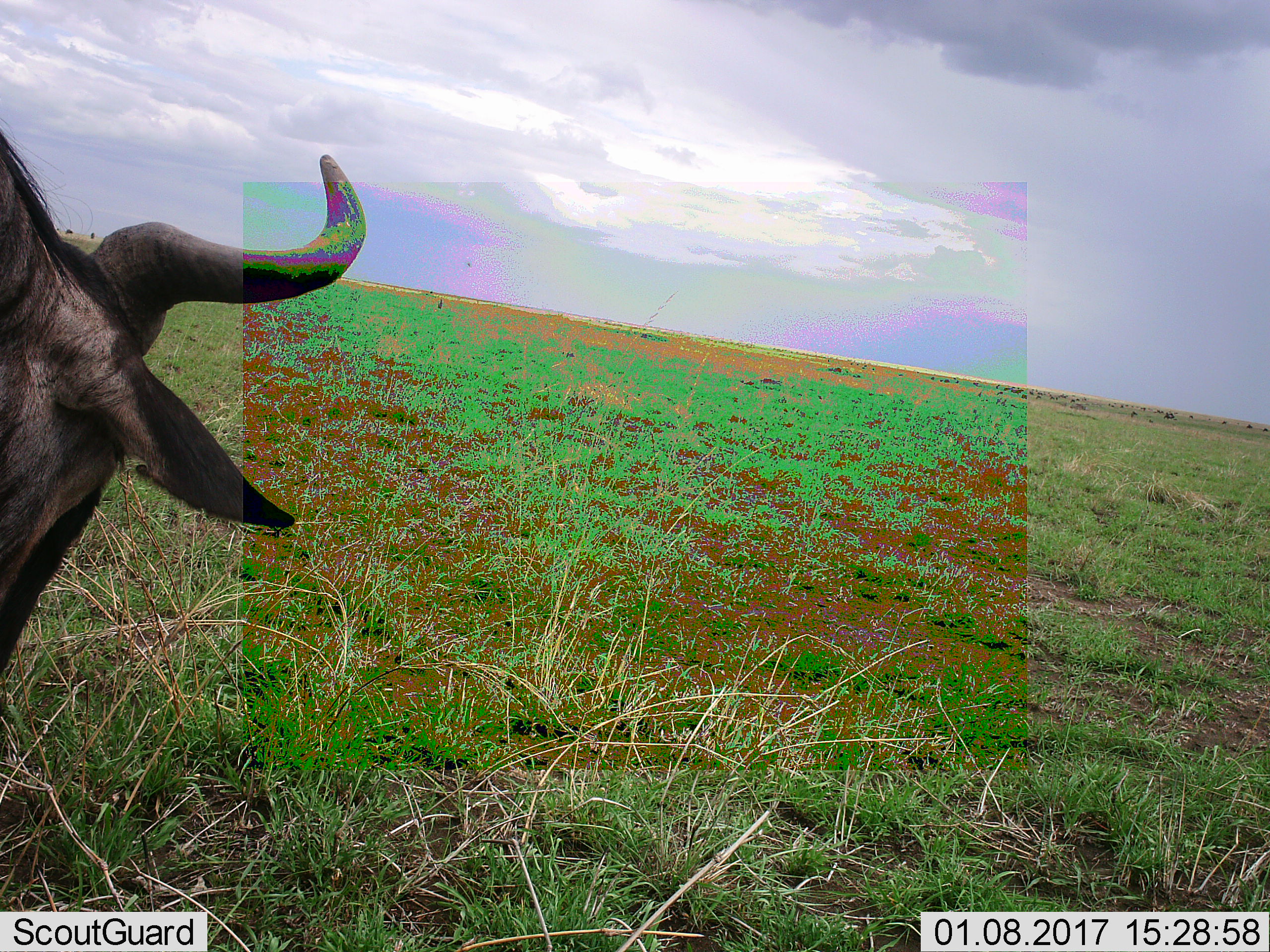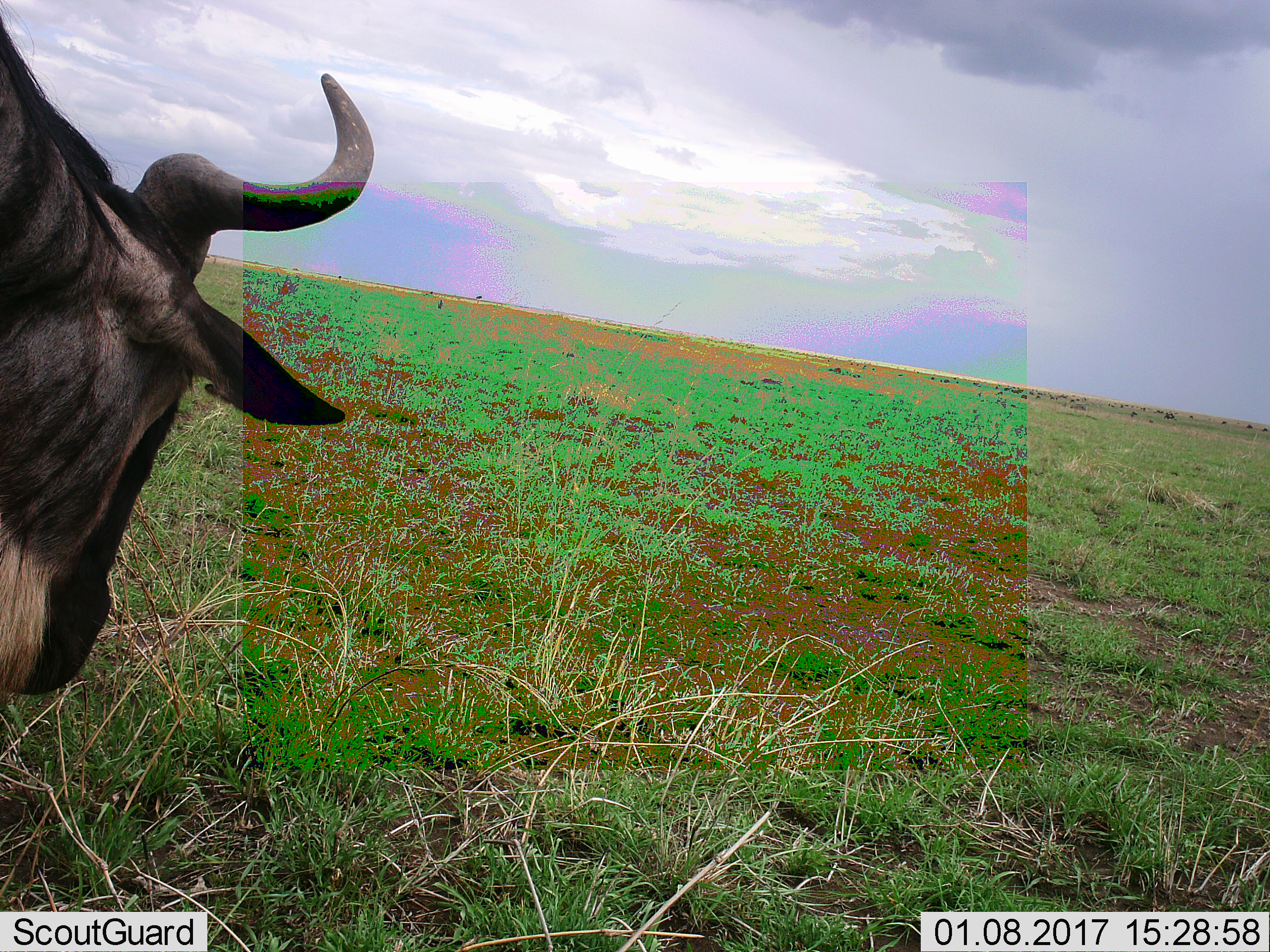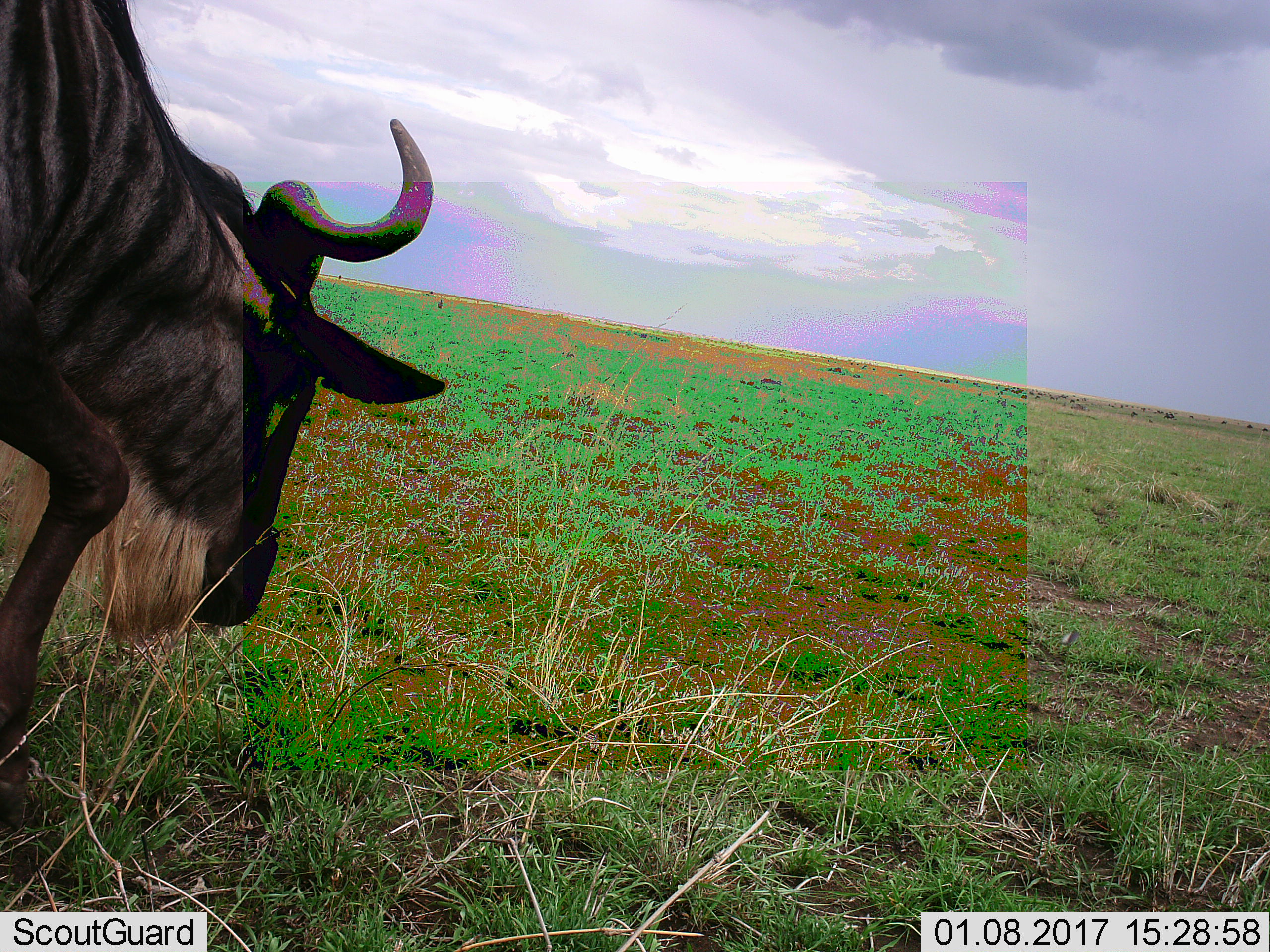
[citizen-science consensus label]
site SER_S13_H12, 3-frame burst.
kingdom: Animalia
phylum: Chordata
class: Mammalia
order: Artiodactyla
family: Bovidae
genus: Connochaetes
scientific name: Connochaetes taurinus taurinus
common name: blue wildebeest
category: wildebeestblue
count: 1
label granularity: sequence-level